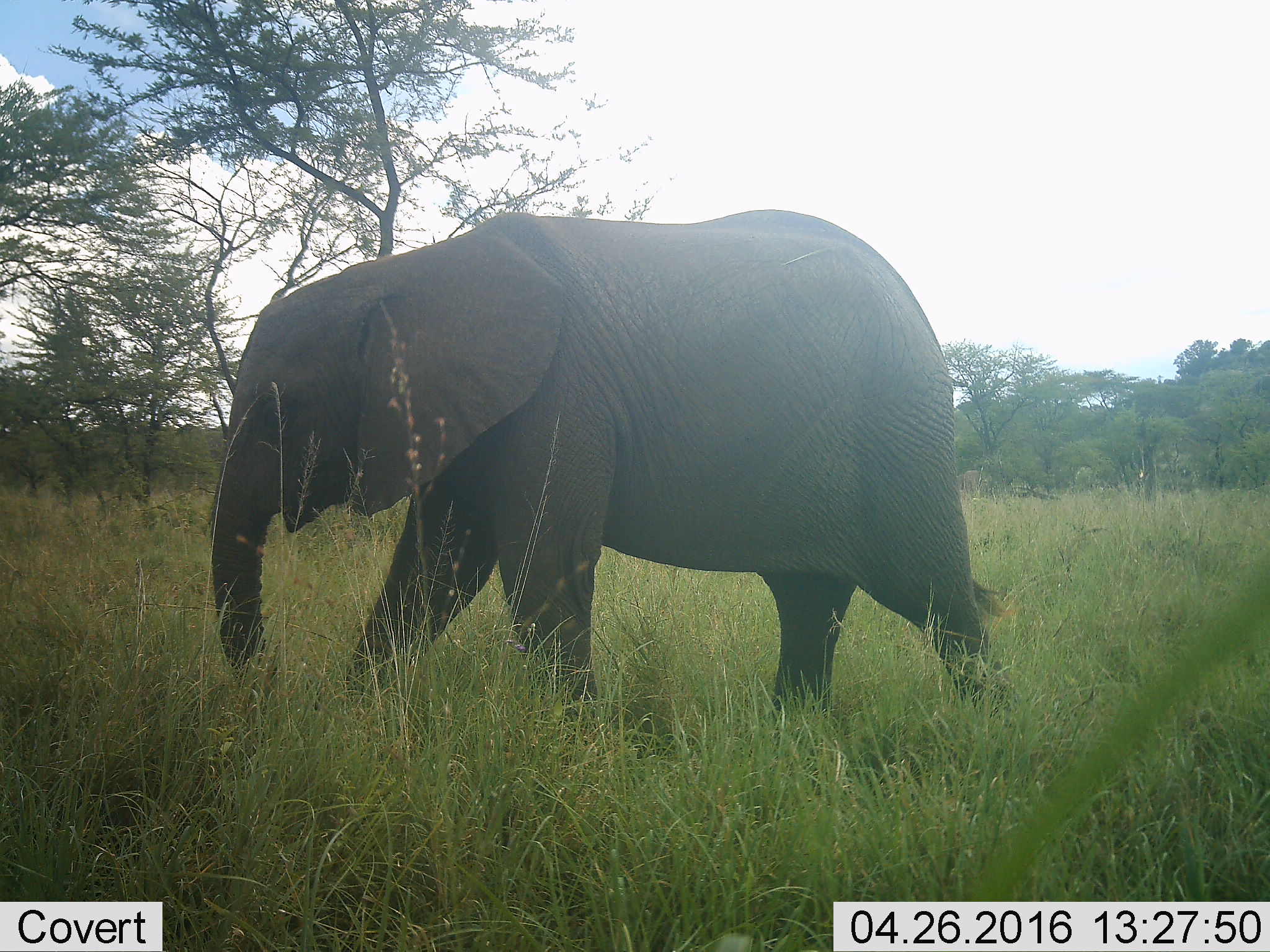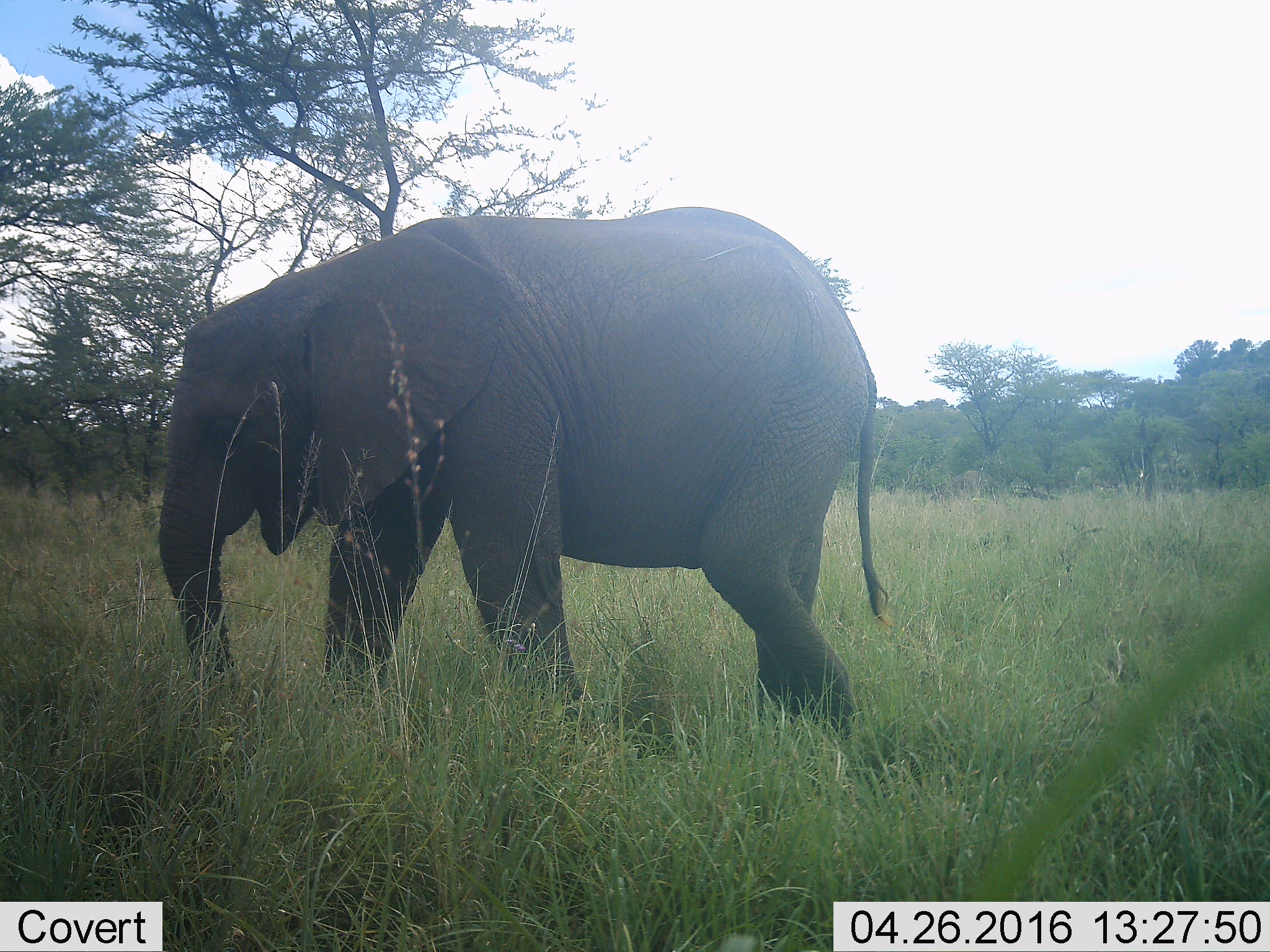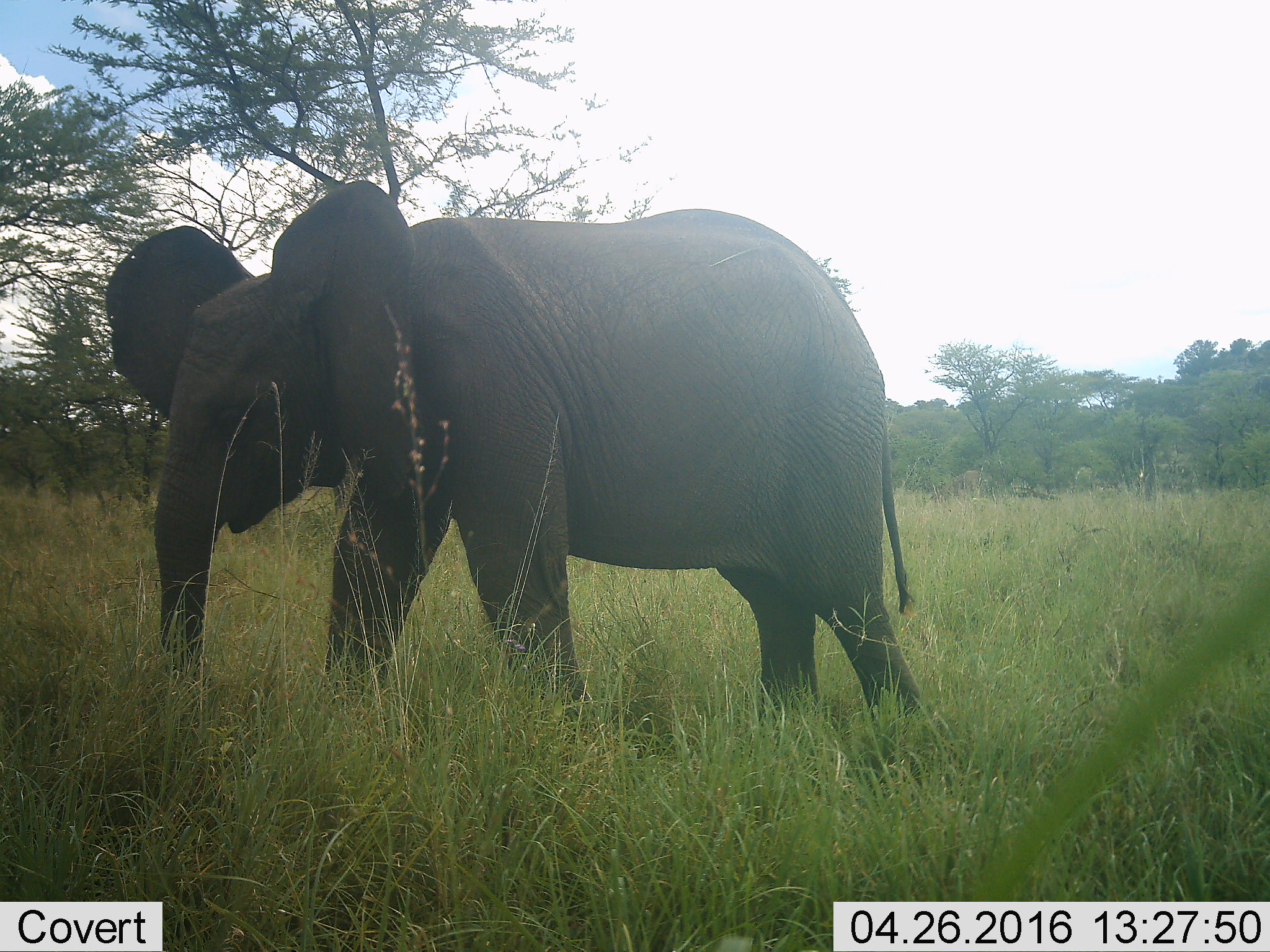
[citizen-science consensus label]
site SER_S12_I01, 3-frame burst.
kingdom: Animalia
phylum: Chordata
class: Mammalia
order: Proboscidea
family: Elephantidae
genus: Loxodonta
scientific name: Loxodonta africana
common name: african bush elephant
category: elephant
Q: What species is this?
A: Elephant (african bush elephant) (Loxodonta africana).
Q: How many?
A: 1.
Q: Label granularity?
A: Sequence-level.